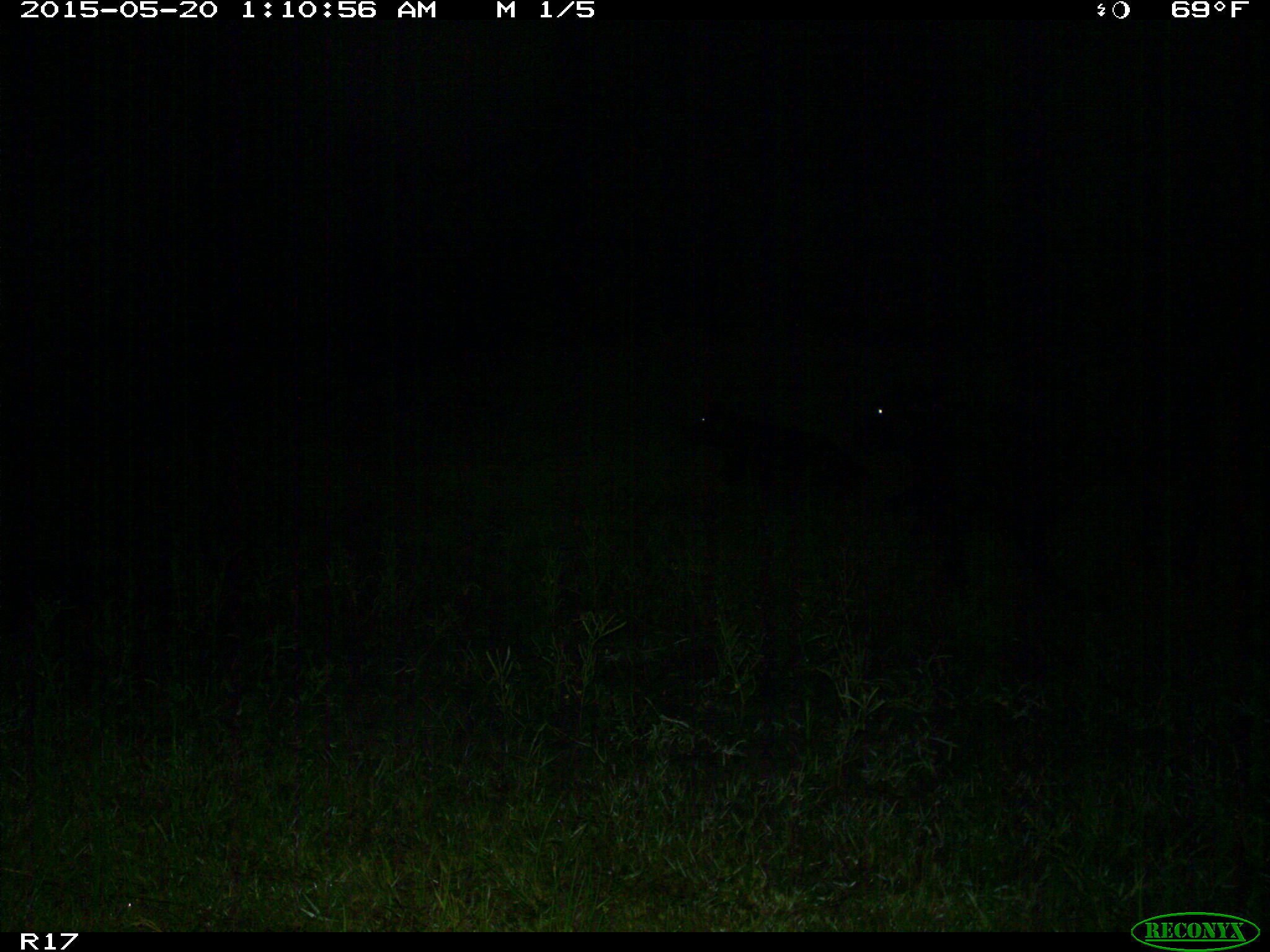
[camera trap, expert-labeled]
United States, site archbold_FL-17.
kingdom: Animalia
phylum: Chordata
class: Mammalia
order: Artiodactyla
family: Bovidae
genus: Bos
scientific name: Bos taurus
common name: domestic cow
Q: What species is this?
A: Bos taurus (domestic cow).